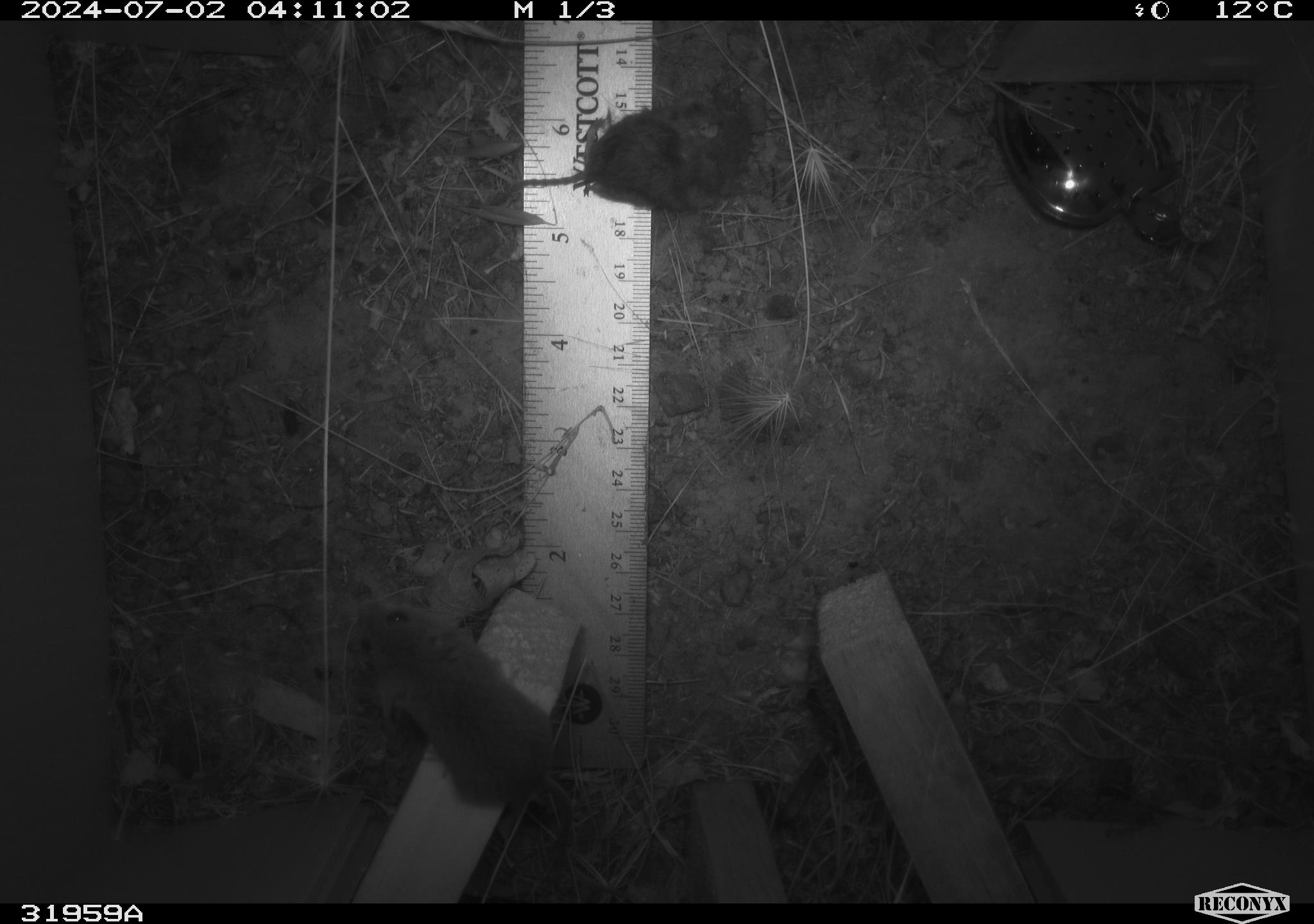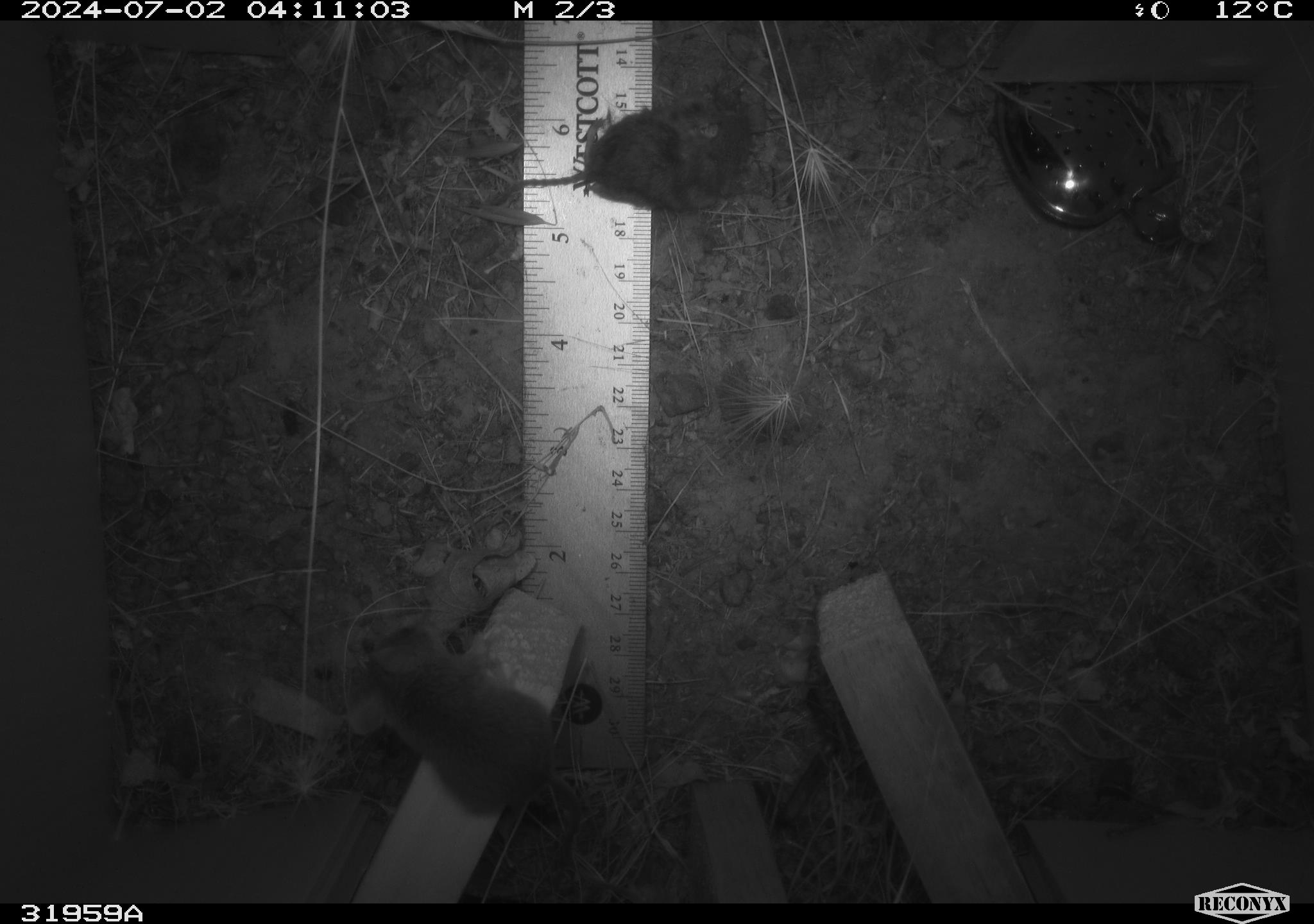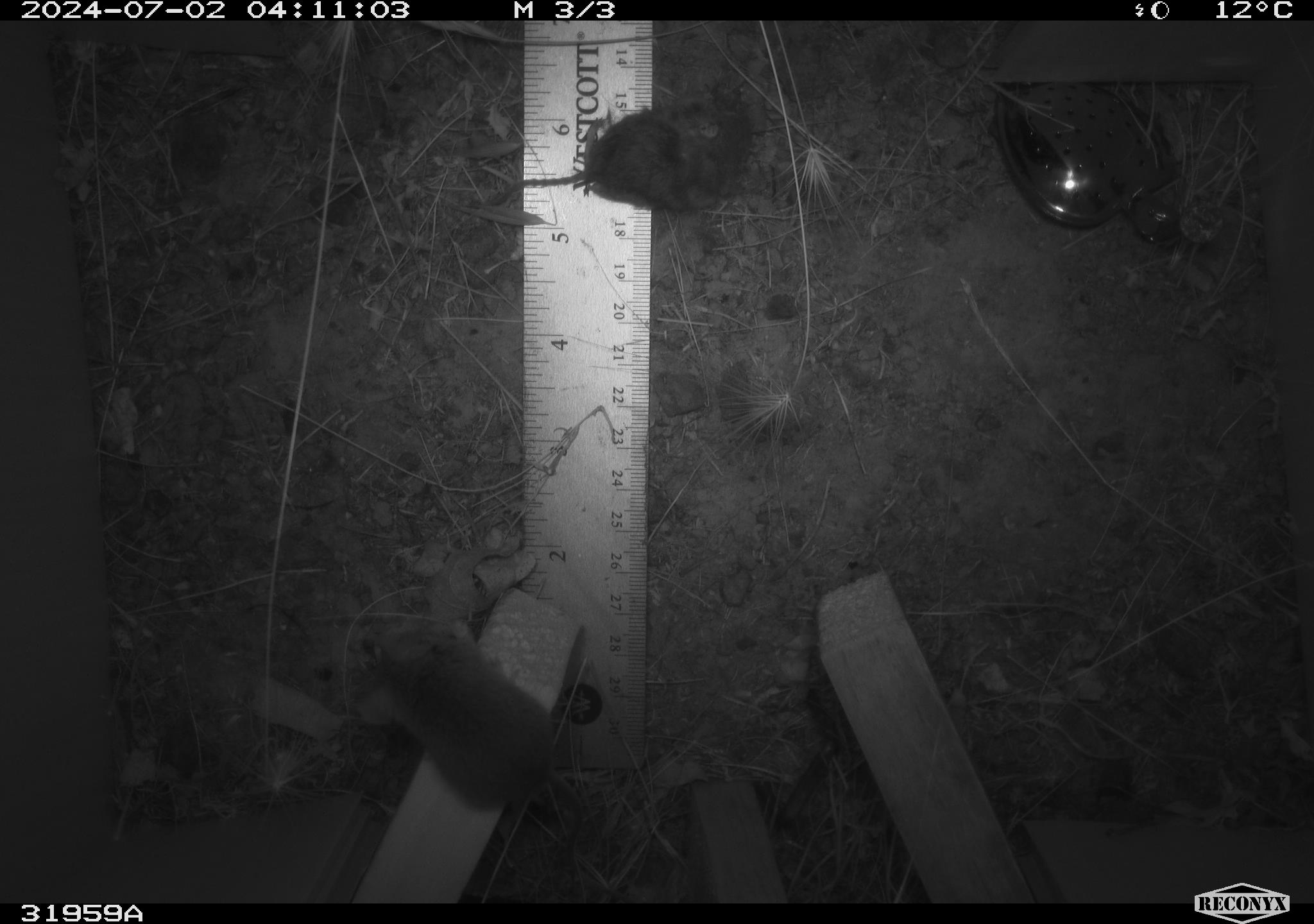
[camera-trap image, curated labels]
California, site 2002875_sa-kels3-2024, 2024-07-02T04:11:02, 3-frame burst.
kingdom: Animalia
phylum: Chordata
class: Mammalia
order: Rodentia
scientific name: Rodentia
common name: mouse species